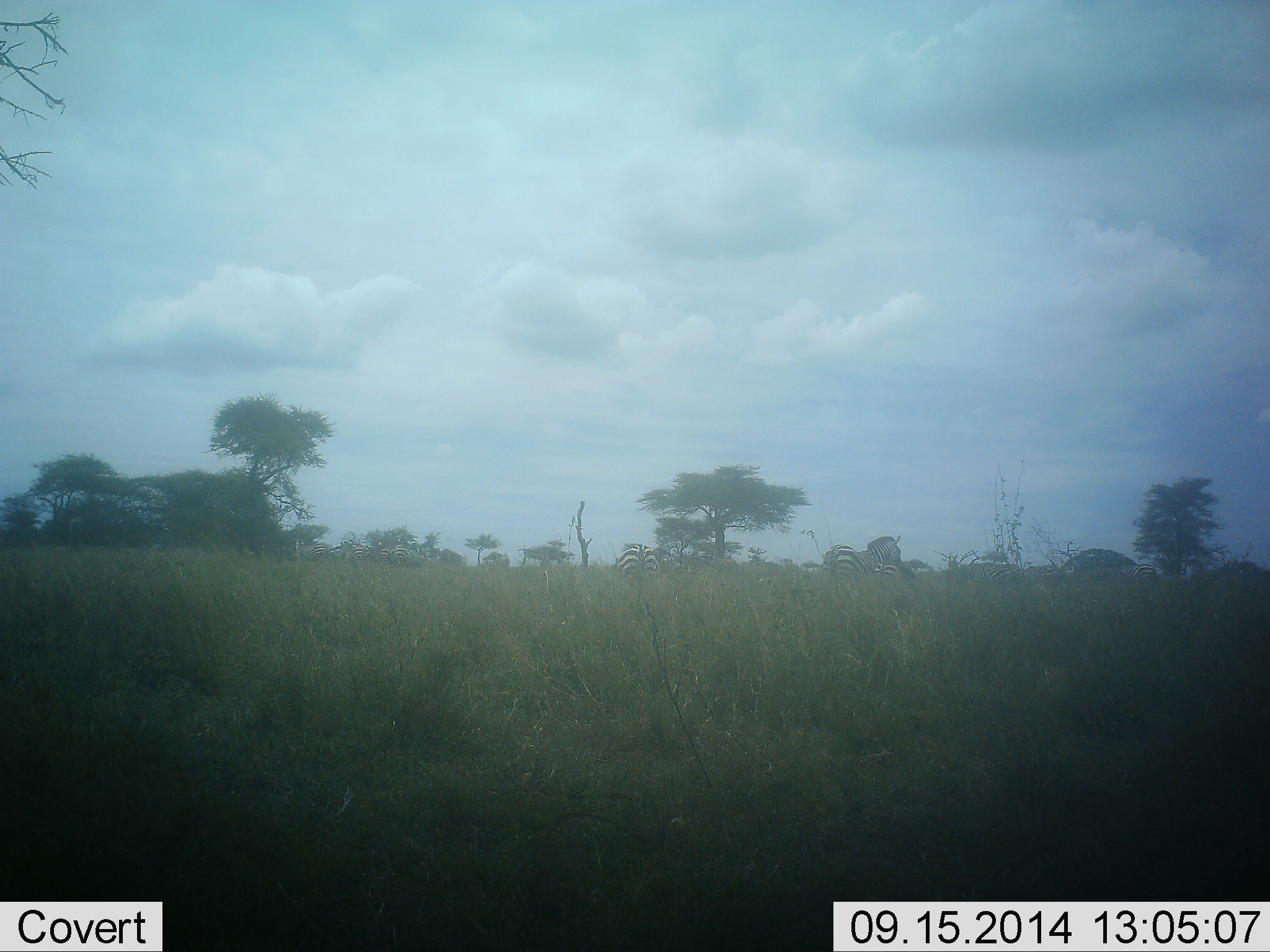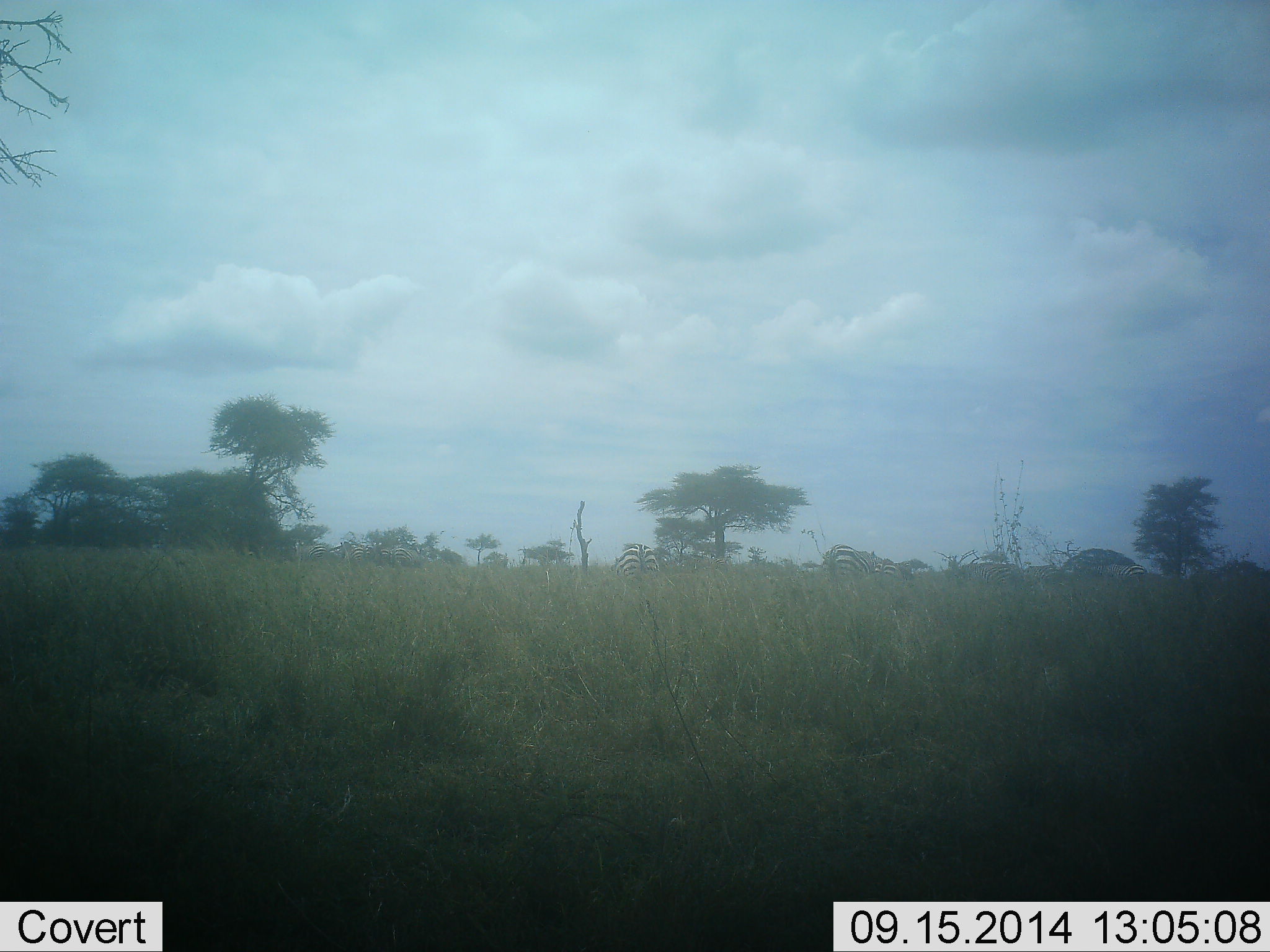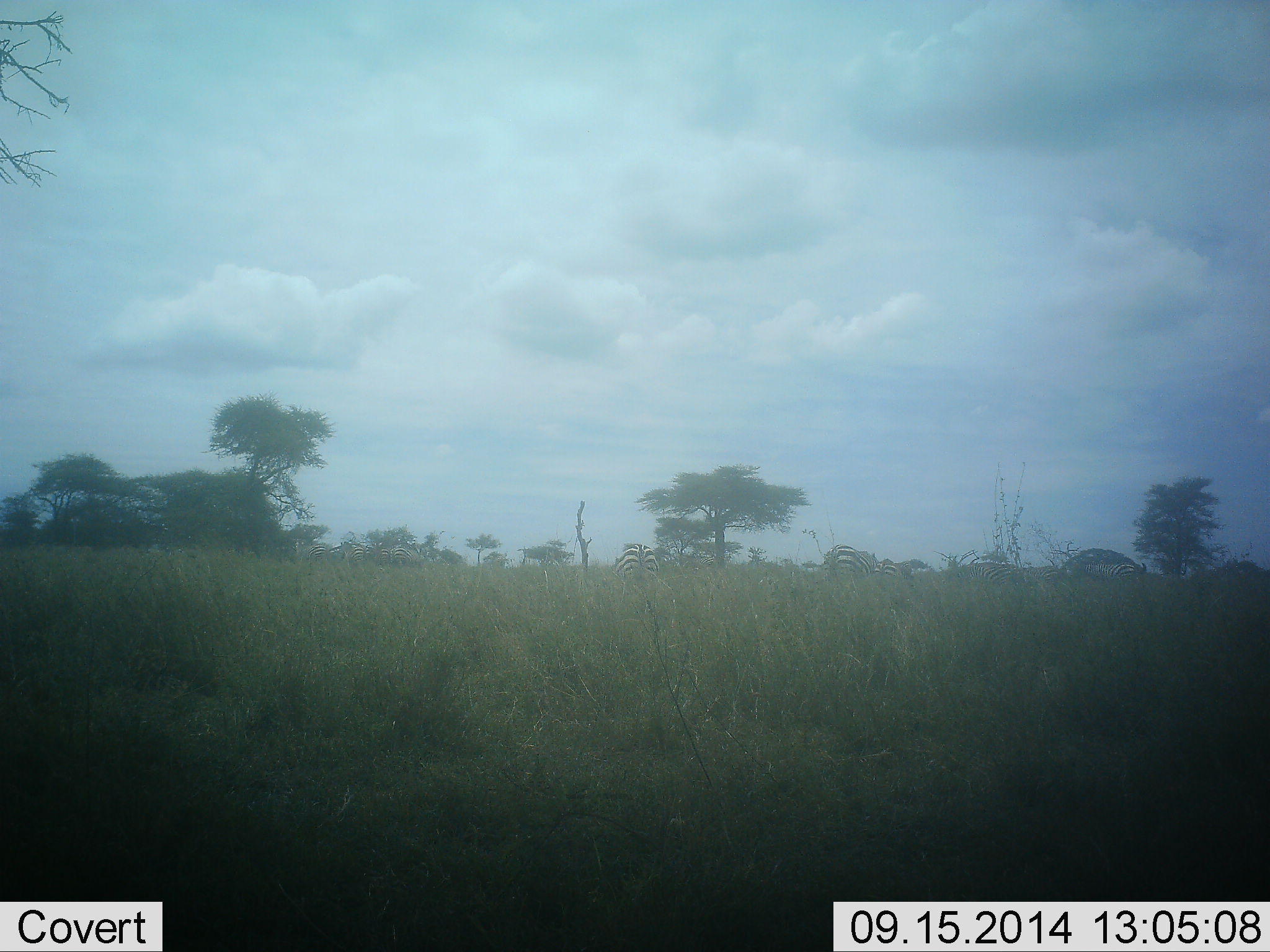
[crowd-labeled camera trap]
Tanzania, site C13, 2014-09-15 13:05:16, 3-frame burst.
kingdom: Animalia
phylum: Chordata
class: Mammalia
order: Perissodactyla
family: Equidae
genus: Equus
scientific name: Equus quagga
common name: plains zebra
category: zebra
Zebra (plains zebra) (Equus quagga), count 6. Behavior (volunteer vote fractions): standing 60%, resting 10%, moving 40%, interacting 0%. Young present (vote fraction): 0%. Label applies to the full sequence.